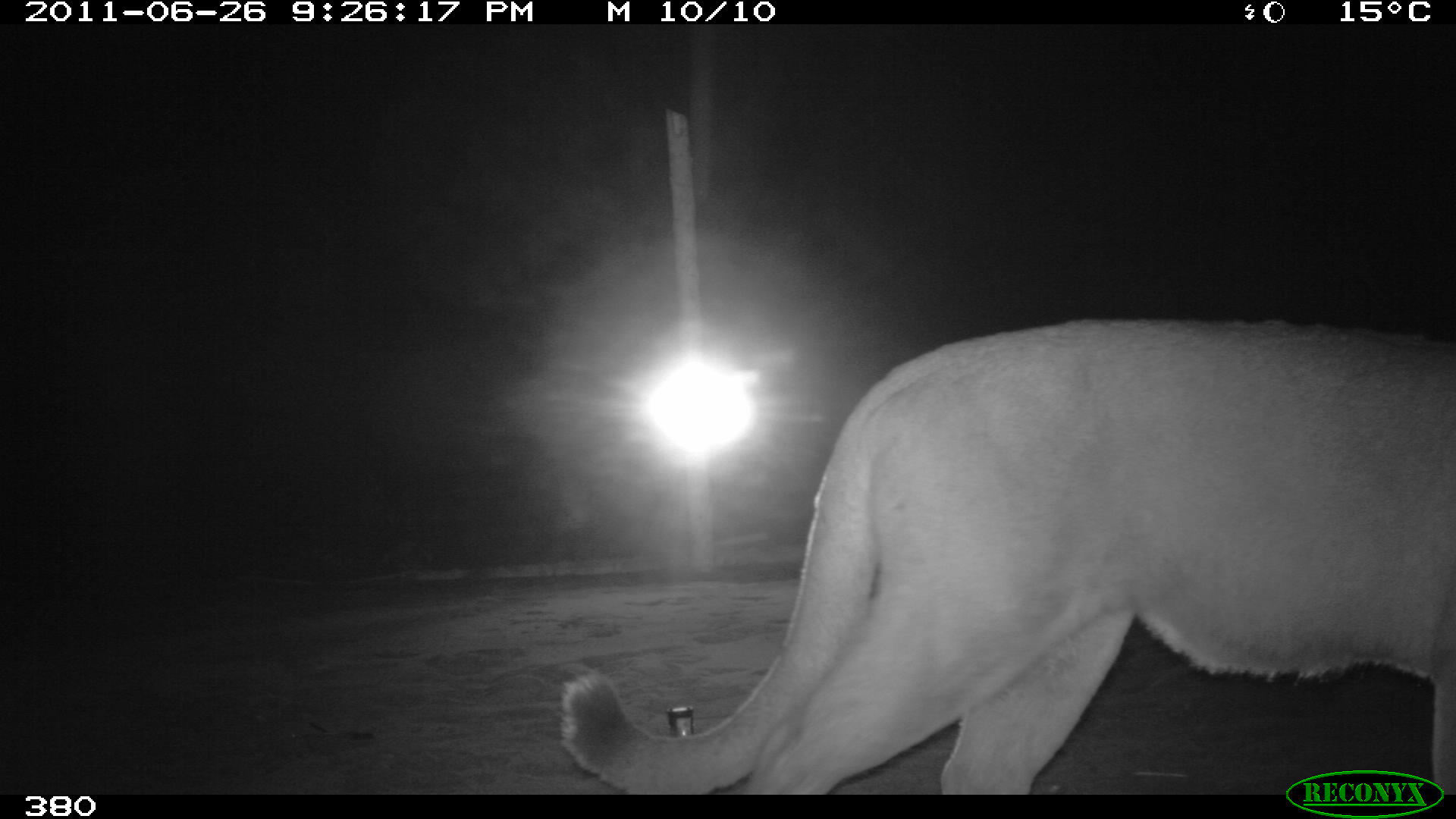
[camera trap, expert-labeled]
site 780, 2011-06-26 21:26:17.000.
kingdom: Animalia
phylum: Chordata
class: Mammalia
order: Carnivora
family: Felidae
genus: Puma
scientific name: Puma concolor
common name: mountain lion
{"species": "Puma concolor (mountain lion)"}